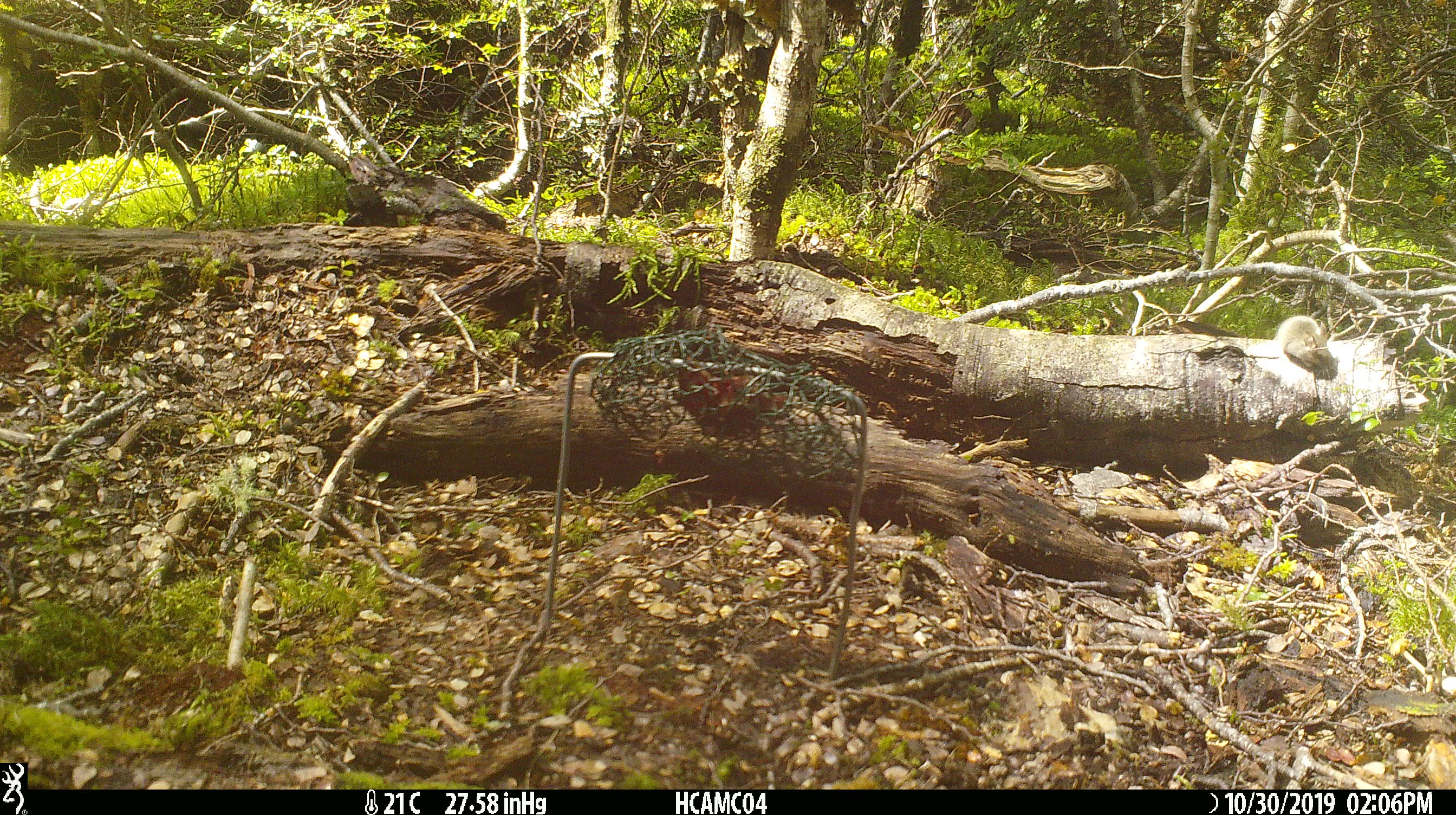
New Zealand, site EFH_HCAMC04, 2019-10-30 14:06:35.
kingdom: Animalia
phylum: Chordata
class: Mammalia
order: Rodentia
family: Muridae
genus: Mus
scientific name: Mus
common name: mouse